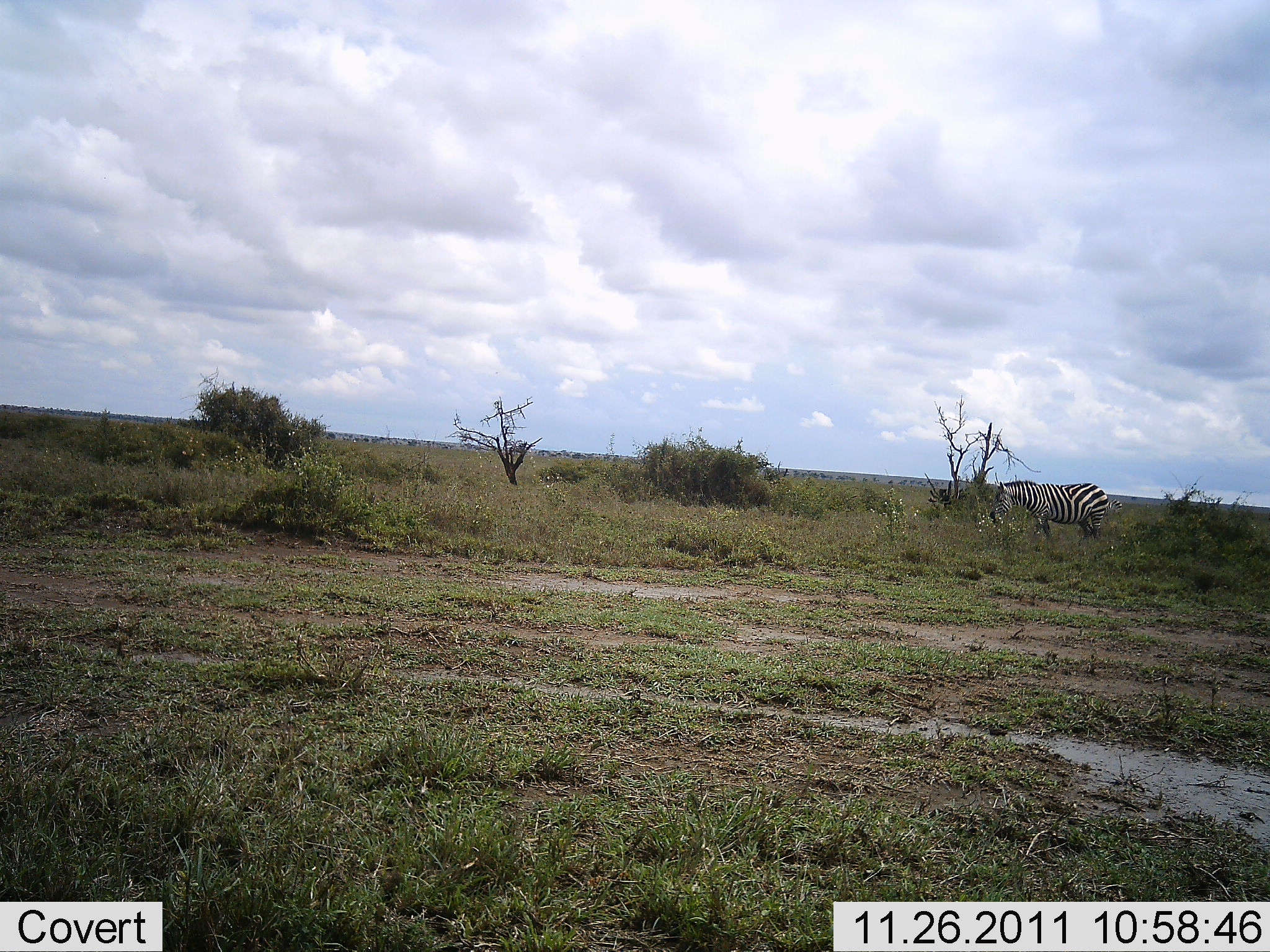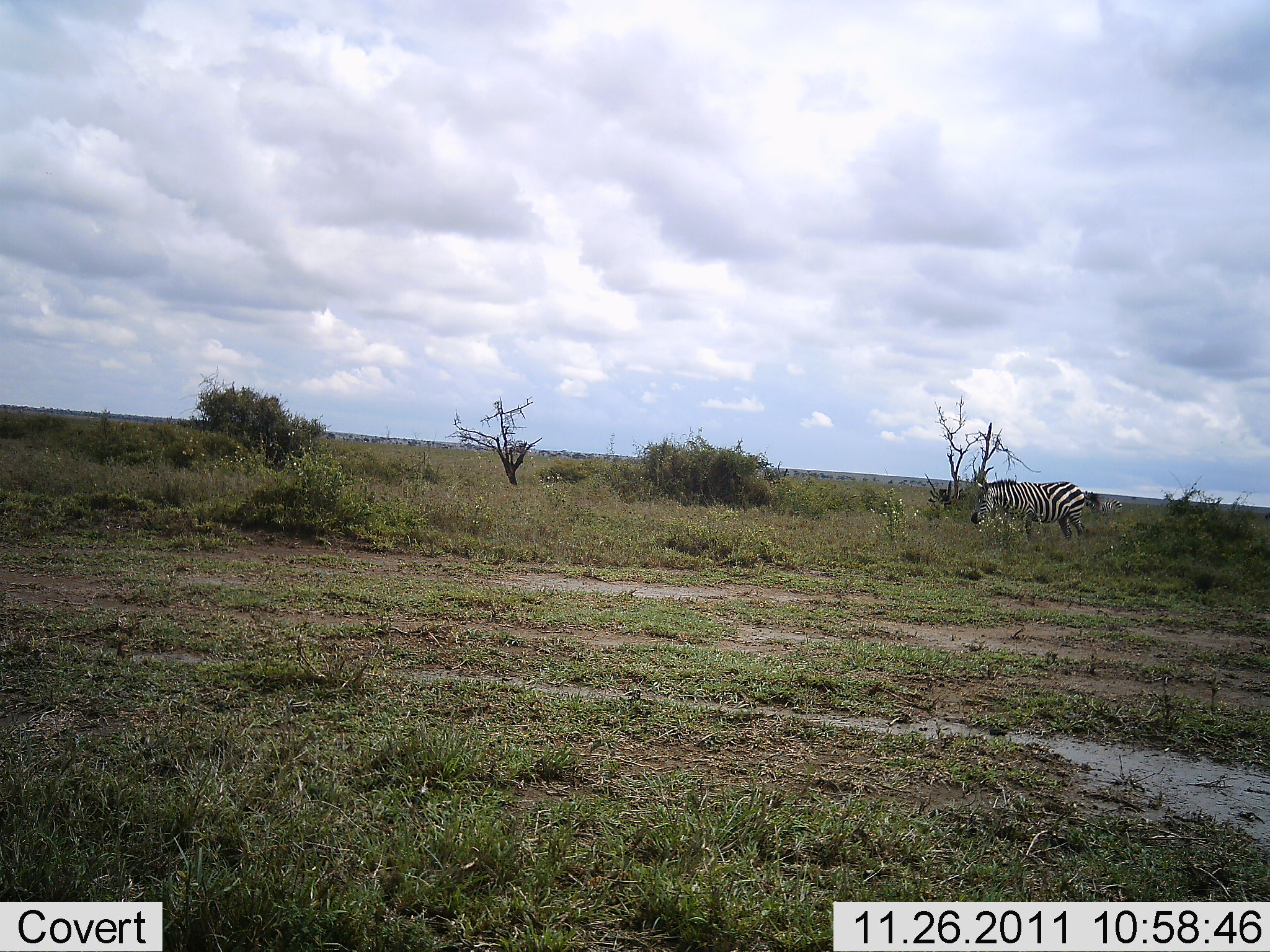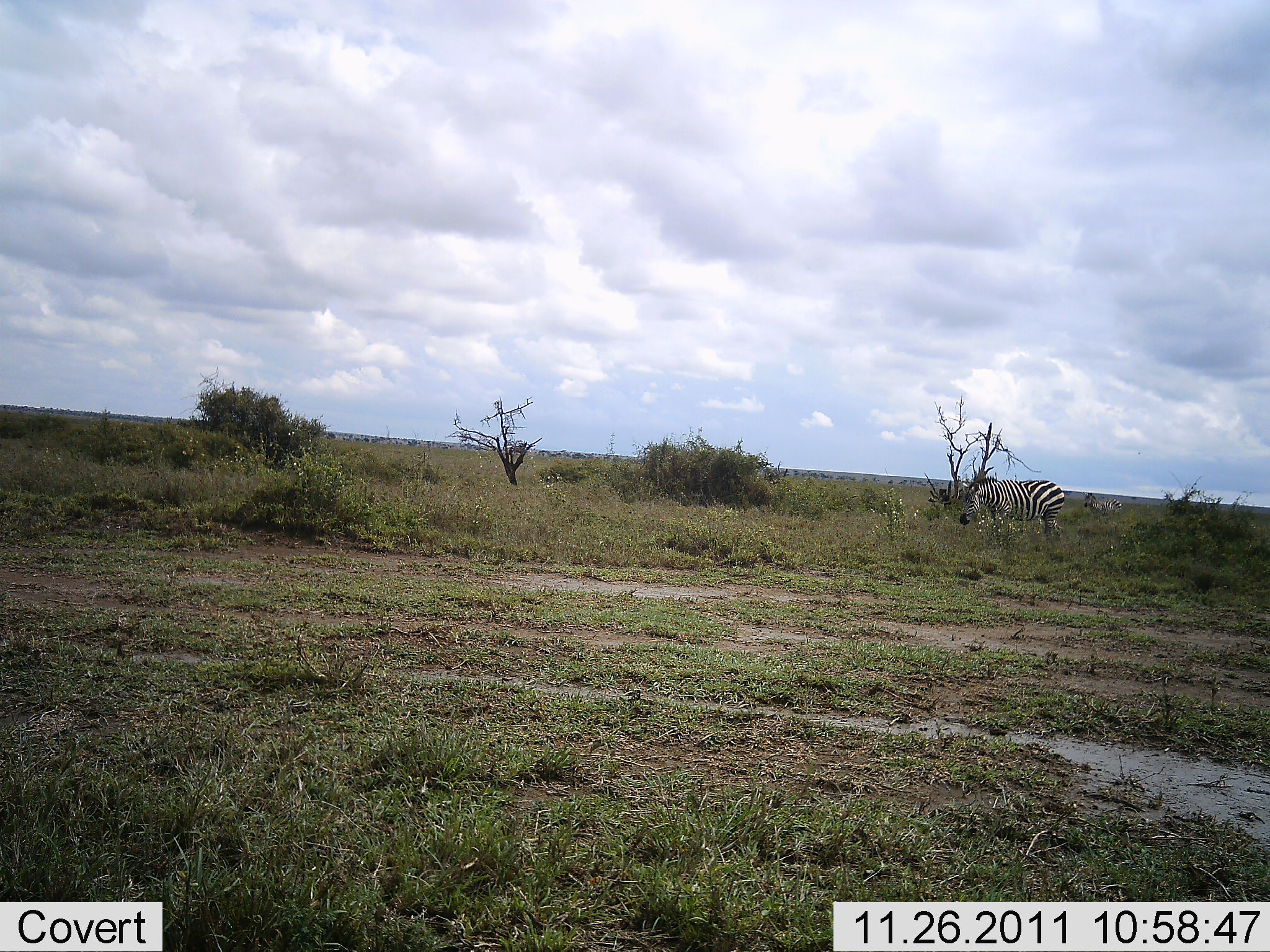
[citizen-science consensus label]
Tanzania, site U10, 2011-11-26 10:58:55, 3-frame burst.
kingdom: Animalia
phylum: Chordata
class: Mammalia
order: Perissodactyla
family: Equidae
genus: Equus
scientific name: Equus quagga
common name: plains zebra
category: zebra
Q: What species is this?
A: Zebra (plains zebra) (Equus quagga).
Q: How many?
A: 1.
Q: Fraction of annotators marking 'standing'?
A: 0%.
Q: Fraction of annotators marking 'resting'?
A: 0%.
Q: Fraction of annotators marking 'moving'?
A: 100%.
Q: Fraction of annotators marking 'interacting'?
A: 0%.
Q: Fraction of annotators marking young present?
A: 0%.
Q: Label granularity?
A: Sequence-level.